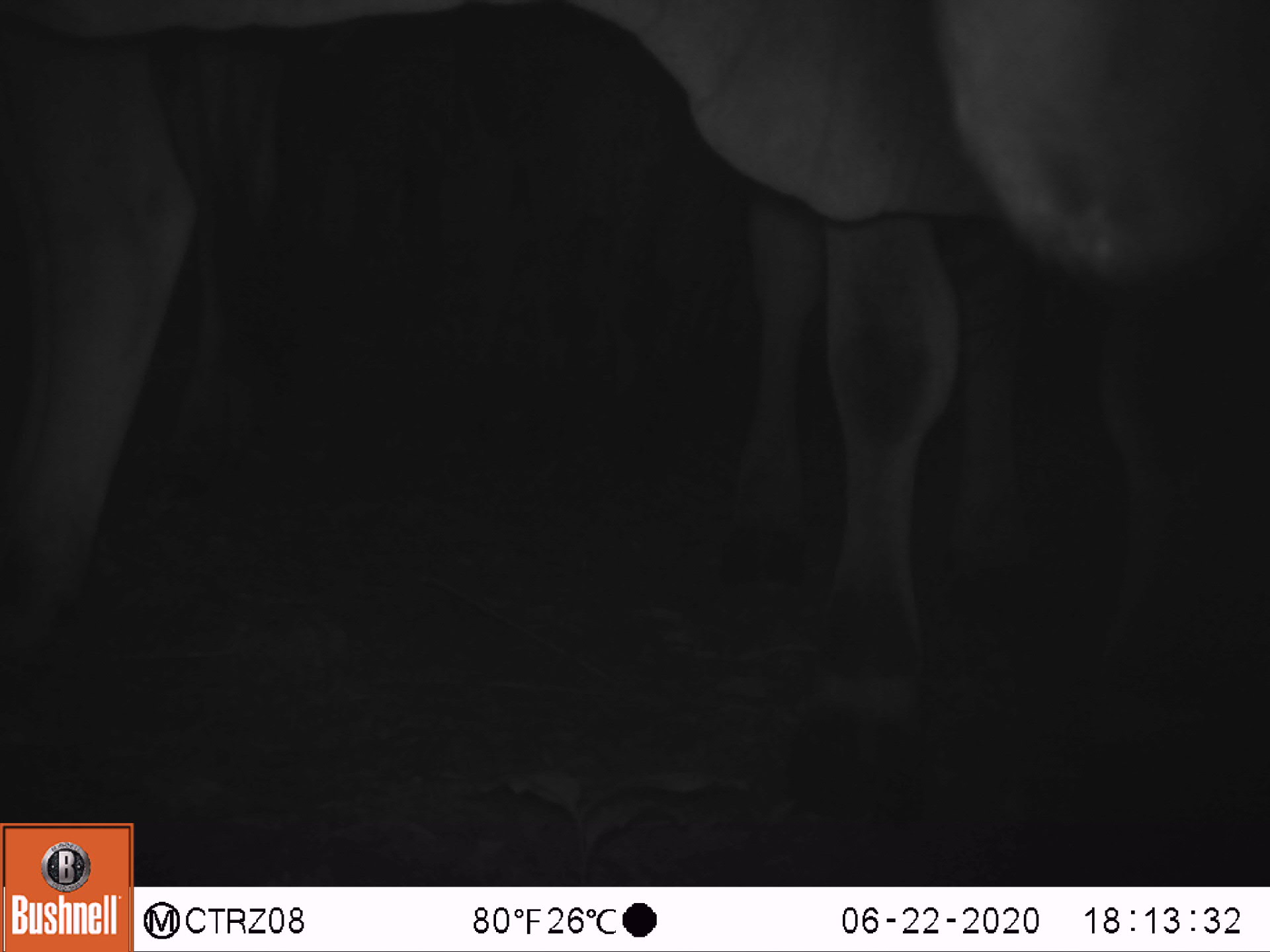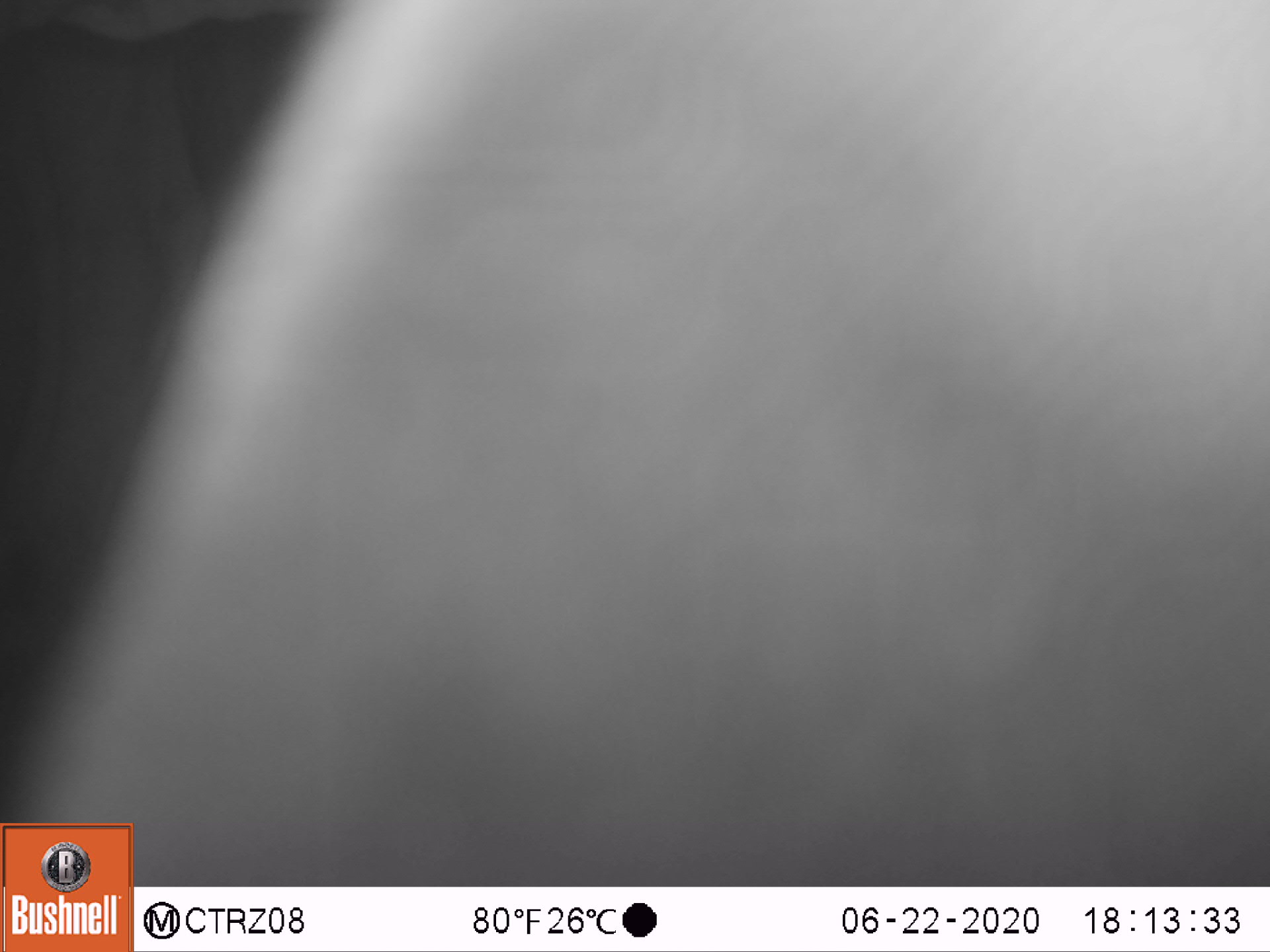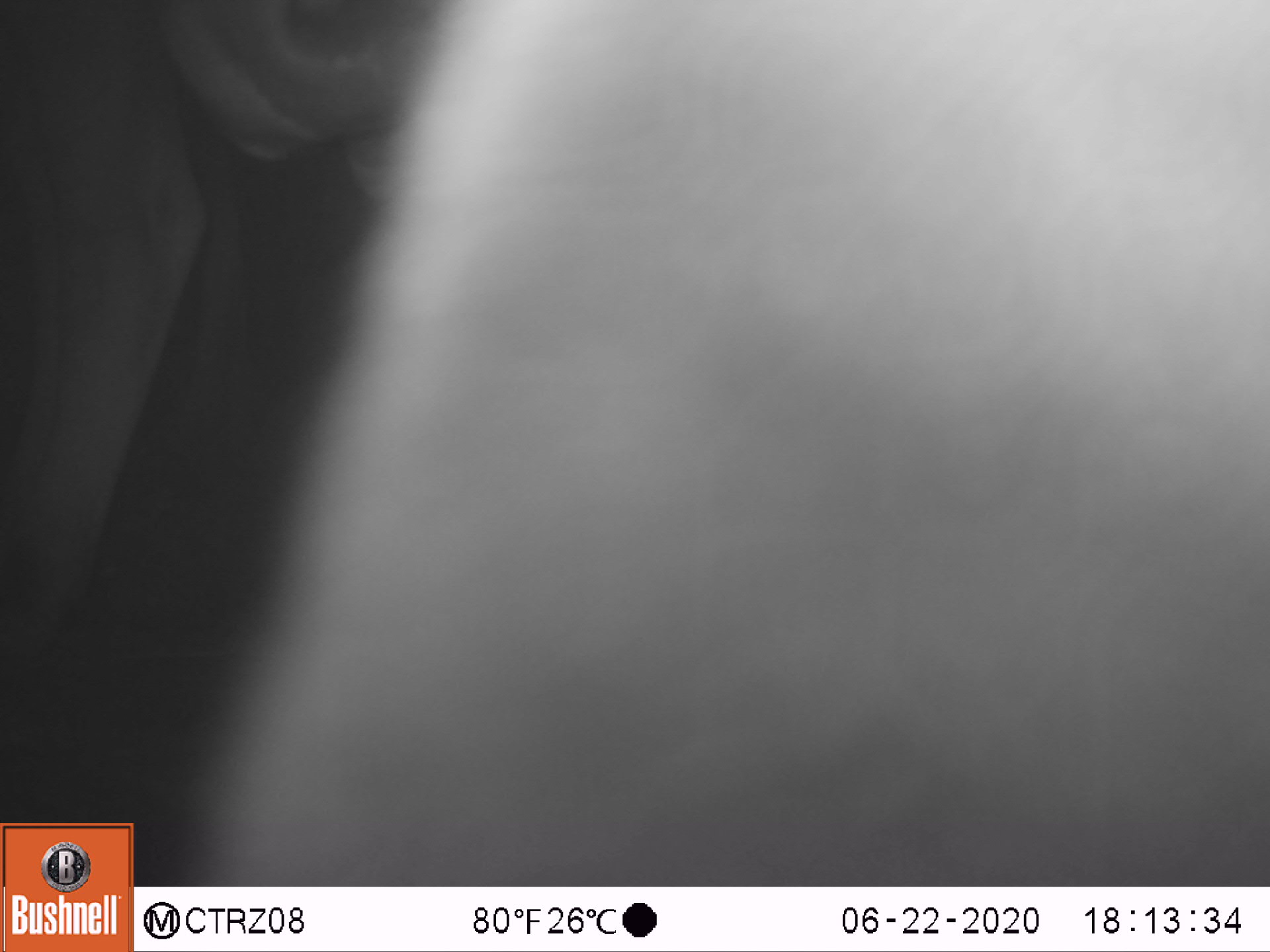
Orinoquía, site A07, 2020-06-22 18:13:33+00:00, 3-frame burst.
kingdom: Animalia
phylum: Chordata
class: Mammalia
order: Artiodactyla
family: Bovidae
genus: Bos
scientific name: Bos taurus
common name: cow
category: cattle